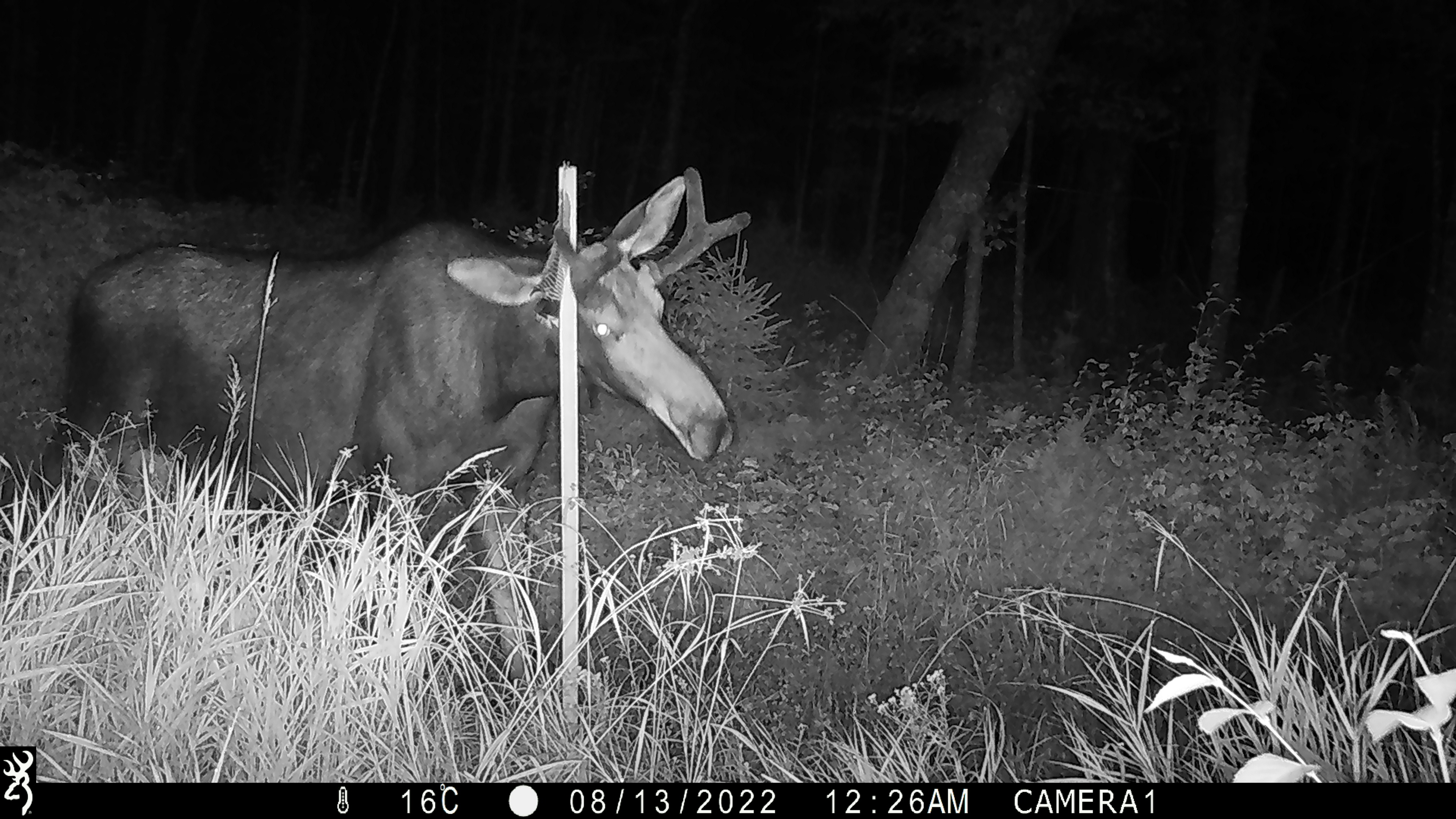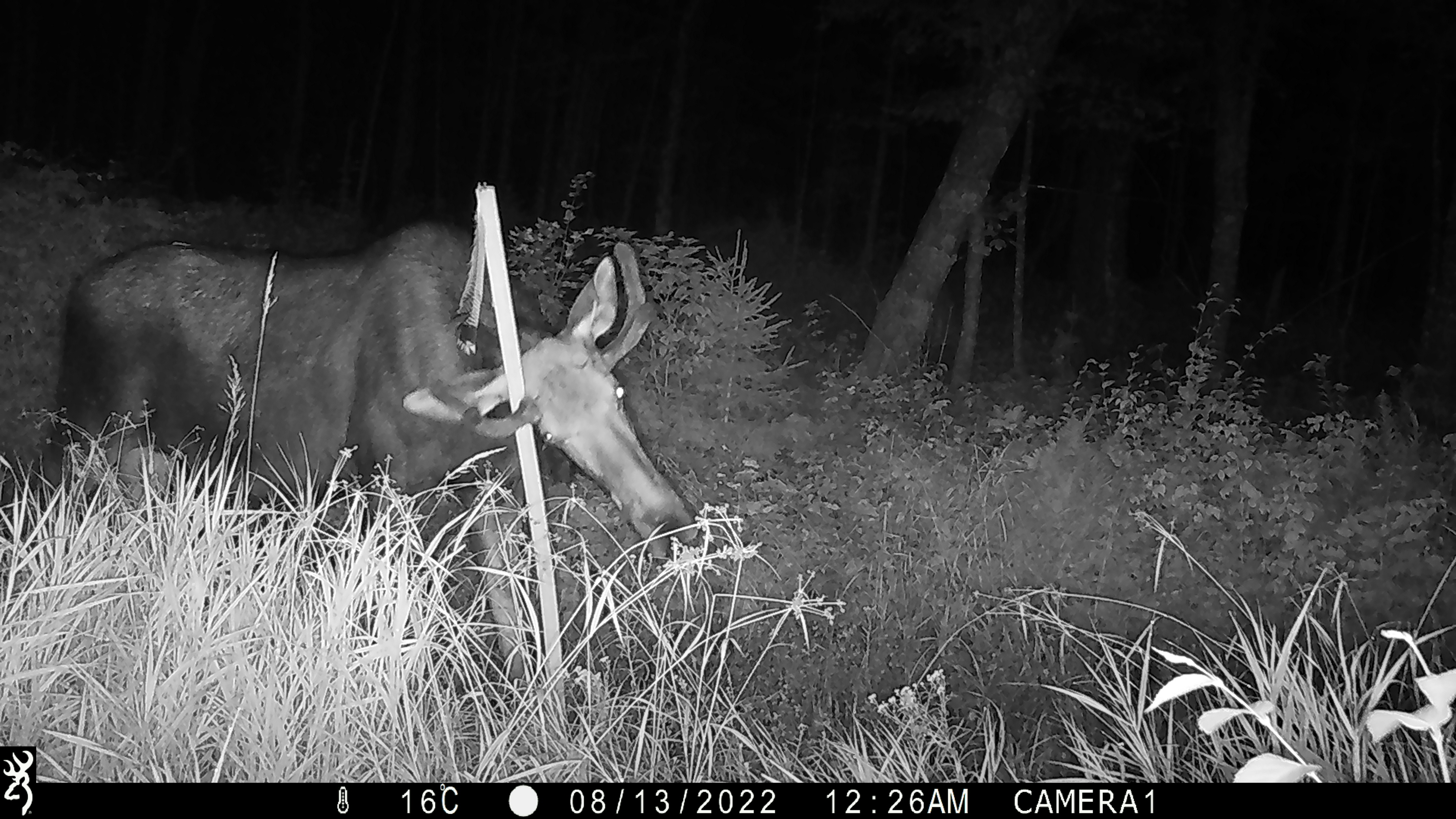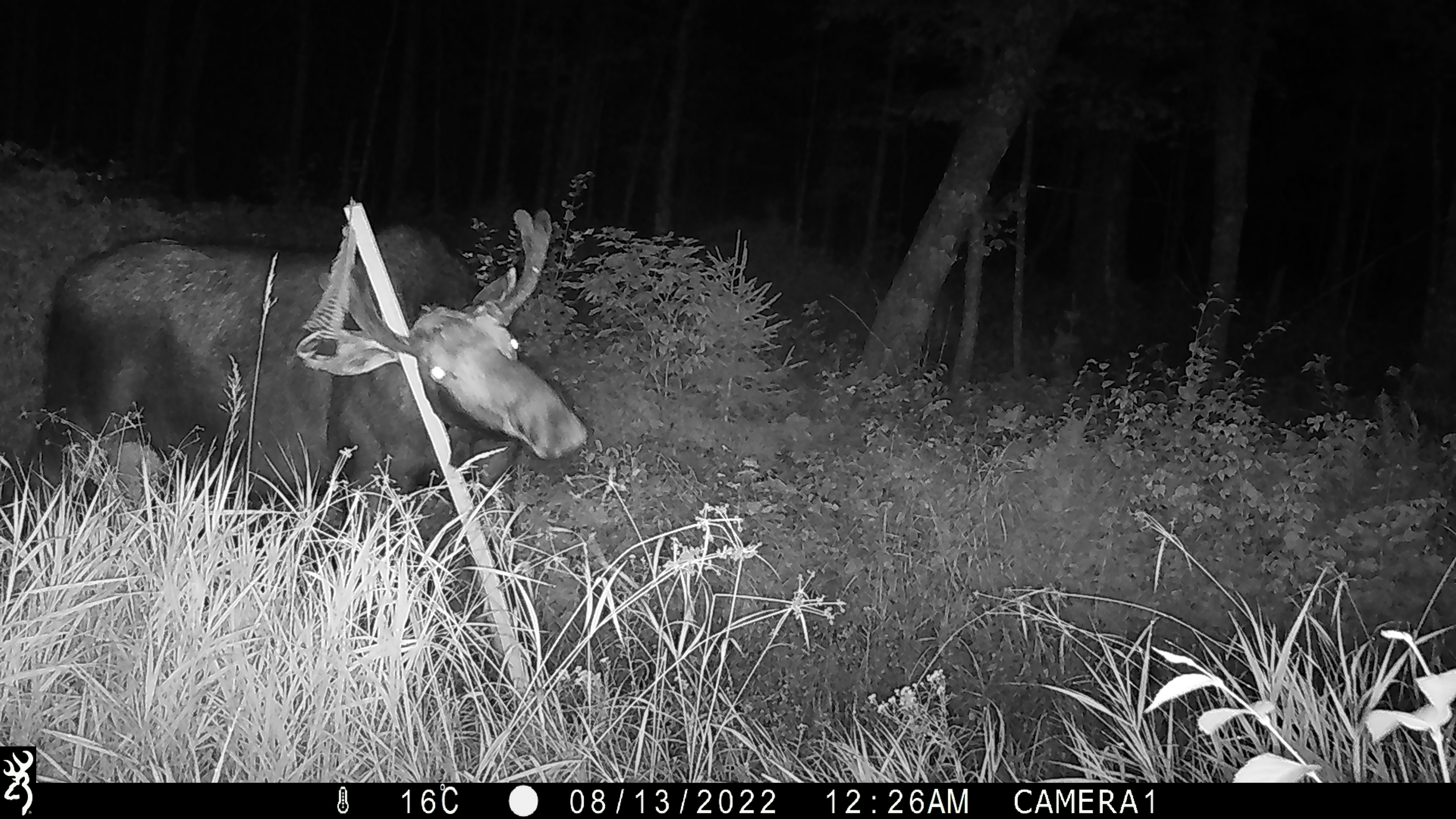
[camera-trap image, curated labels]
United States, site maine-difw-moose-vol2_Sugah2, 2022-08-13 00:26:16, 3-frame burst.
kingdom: Animalia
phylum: Chordata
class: Mammalia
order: Artiodactyla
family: Cervidae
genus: Alces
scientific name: Alces alces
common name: moose